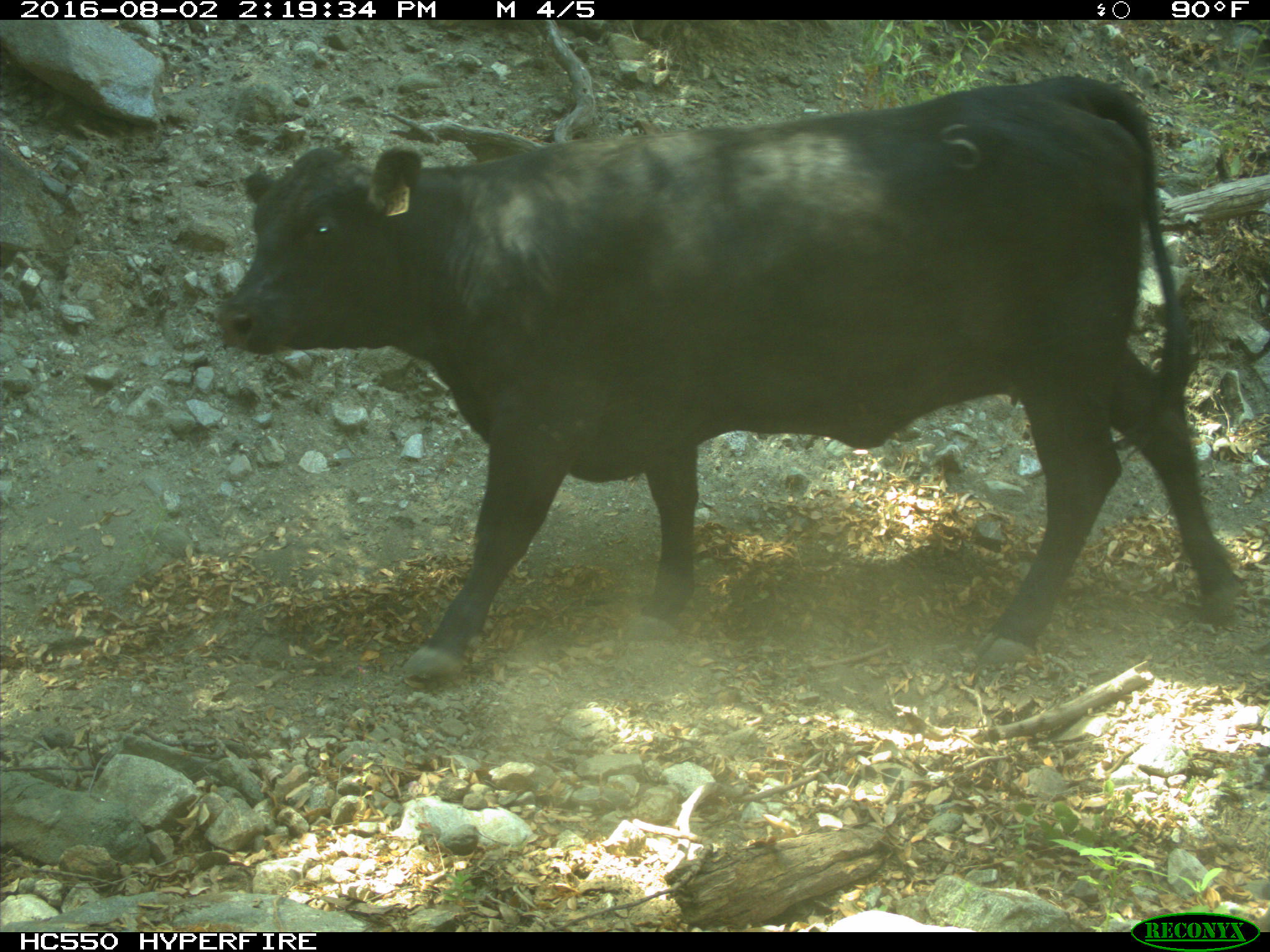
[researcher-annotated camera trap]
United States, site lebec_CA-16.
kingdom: Animalia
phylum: Chordata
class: Mammalia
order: Artiodactyla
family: Bovidae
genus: Bos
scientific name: Bos taurus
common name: domestic cow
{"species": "Bos taurus (domestic cow)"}